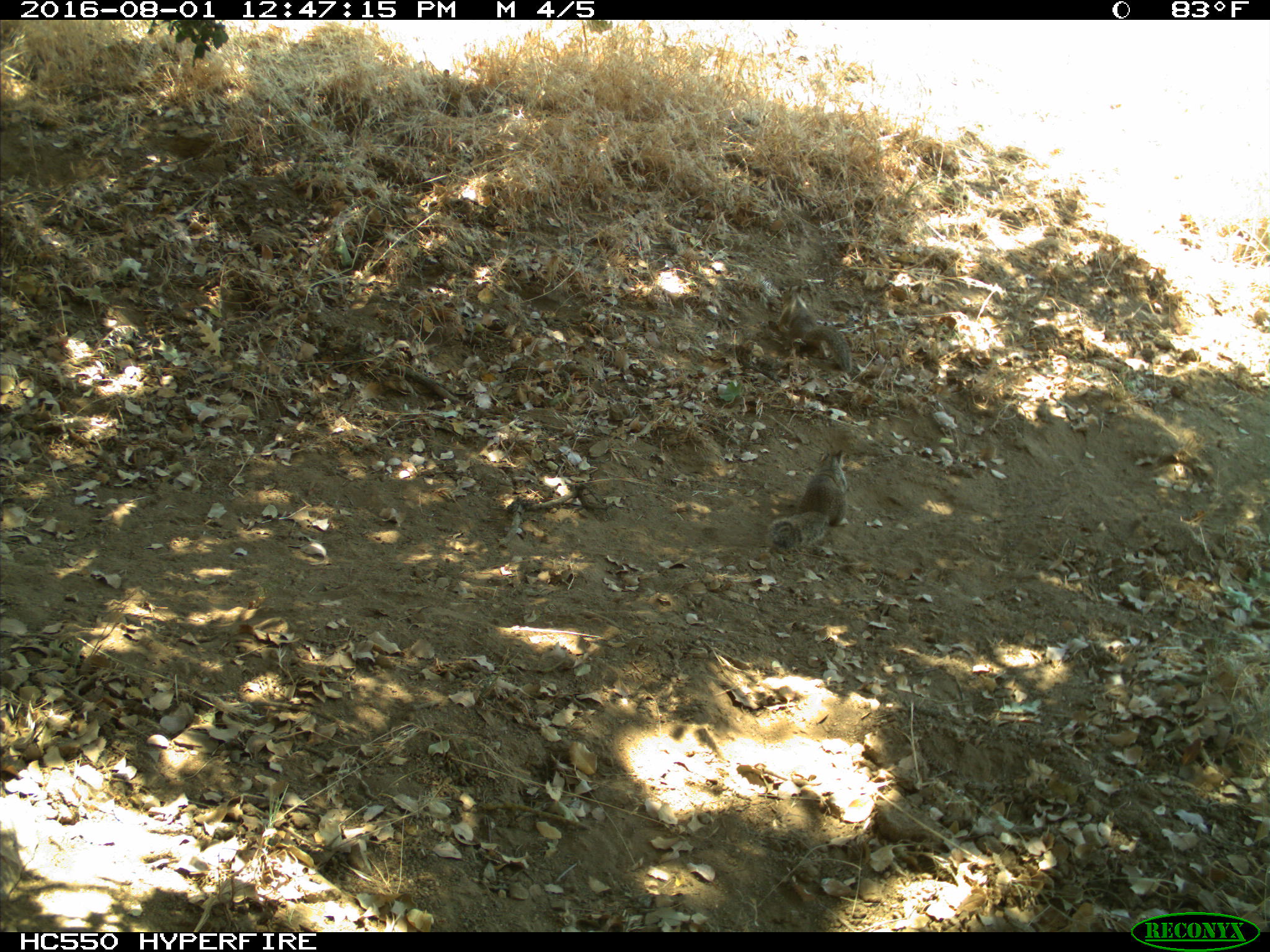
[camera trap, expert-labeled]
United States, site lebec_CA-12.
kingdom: Animalia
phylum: Chordata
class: Mammalia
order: Rodentia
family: Sciuridae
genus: Otospermophilus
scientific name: Otospermophilus beecheyi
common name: california ground squirrel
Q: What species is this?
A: Otospermophilus beecheyi (california ground squirrel).